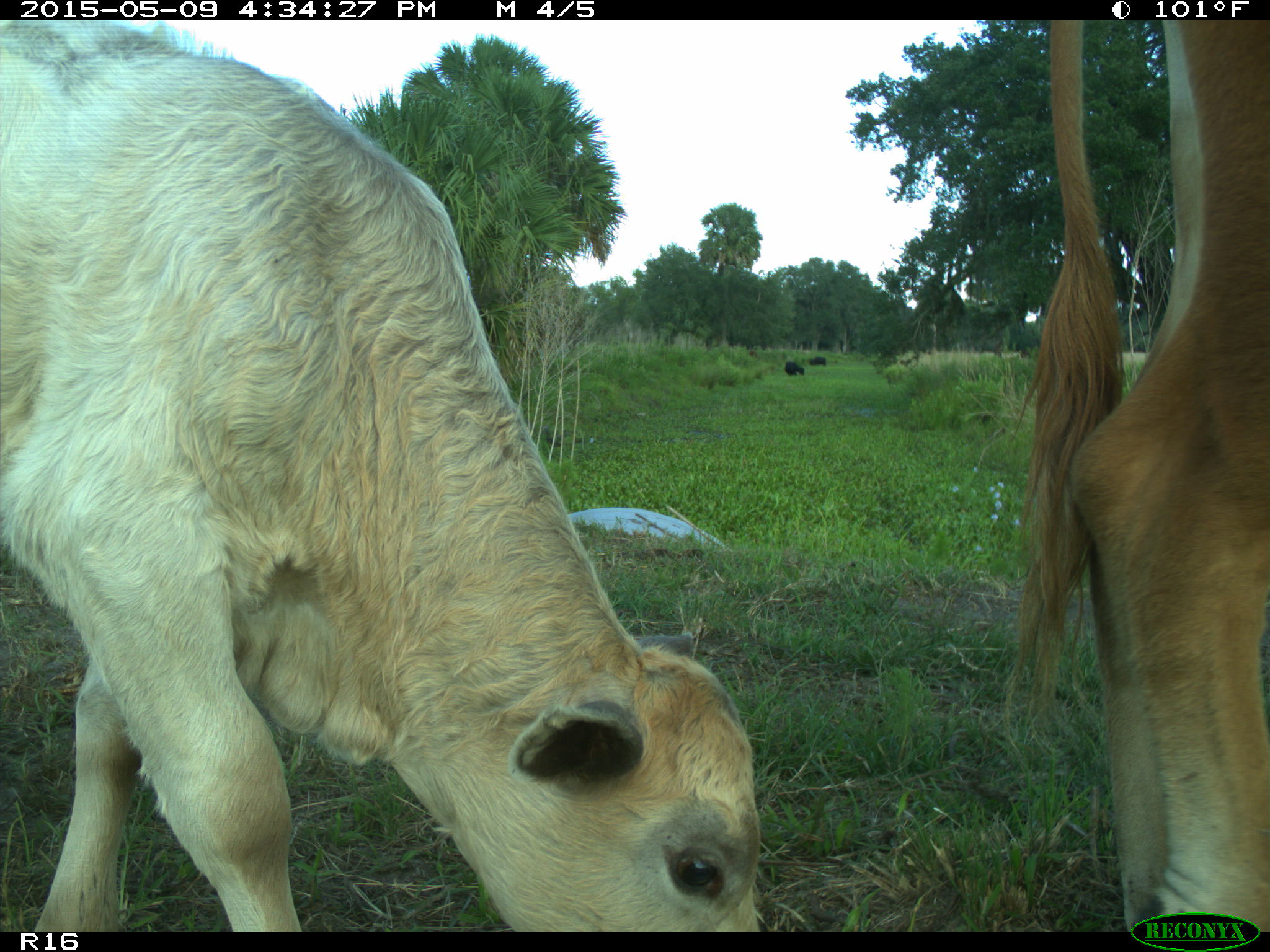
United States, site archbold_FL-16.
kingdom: Animalia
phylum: Chordata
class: Mammalia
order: Artiodactyla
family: Bovidae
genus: Bos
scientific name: Bos taurus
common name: domestic cow